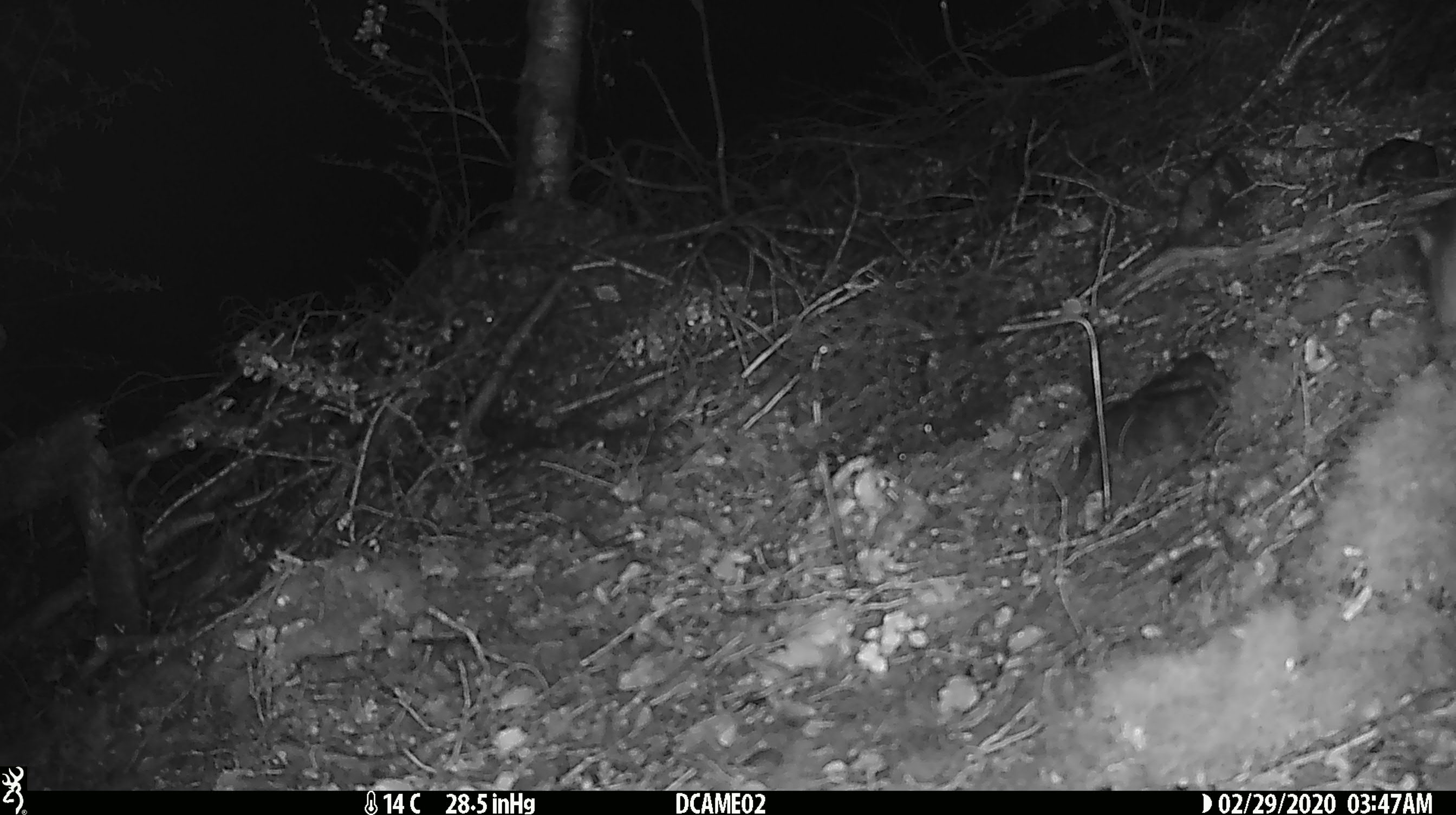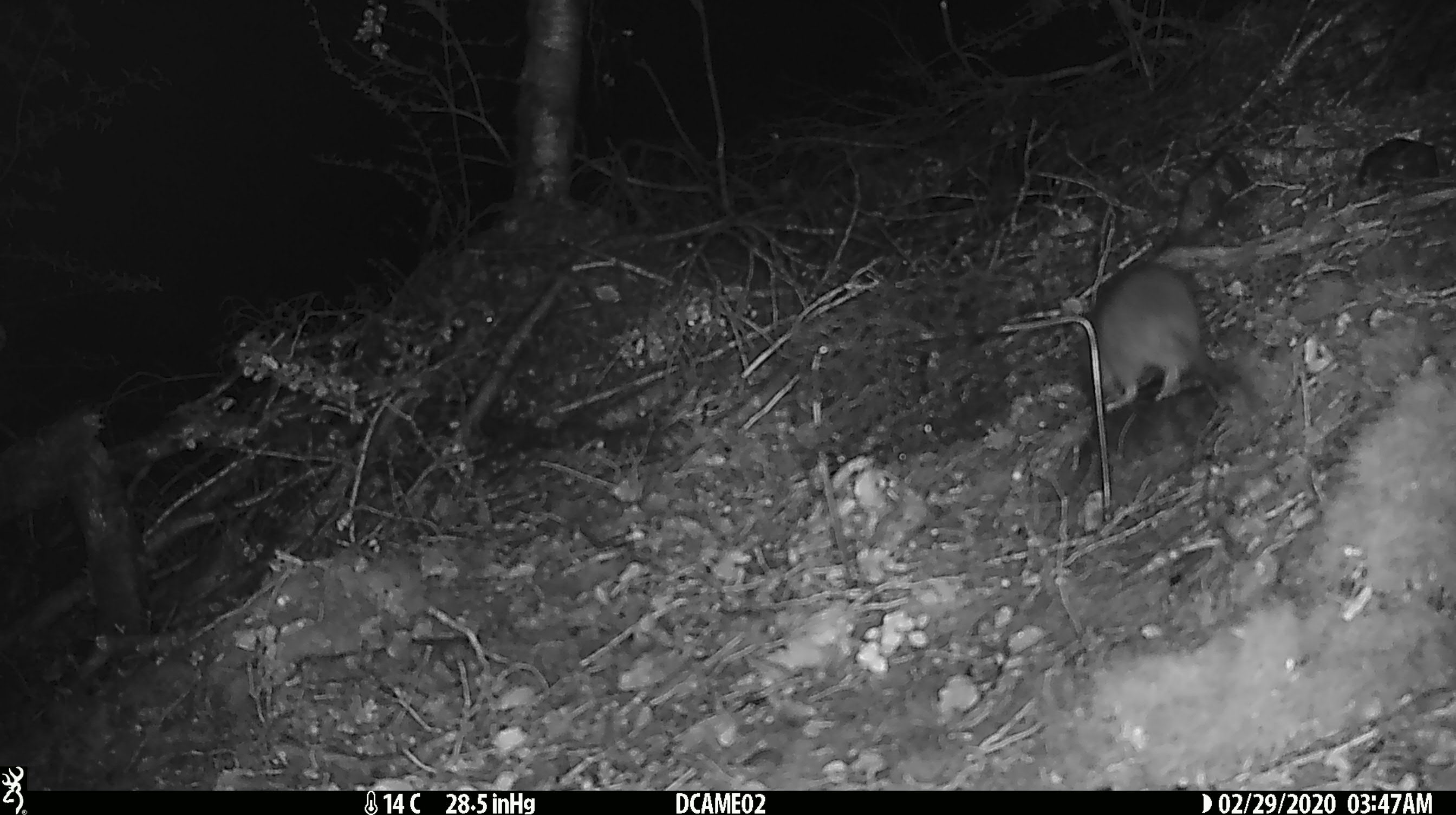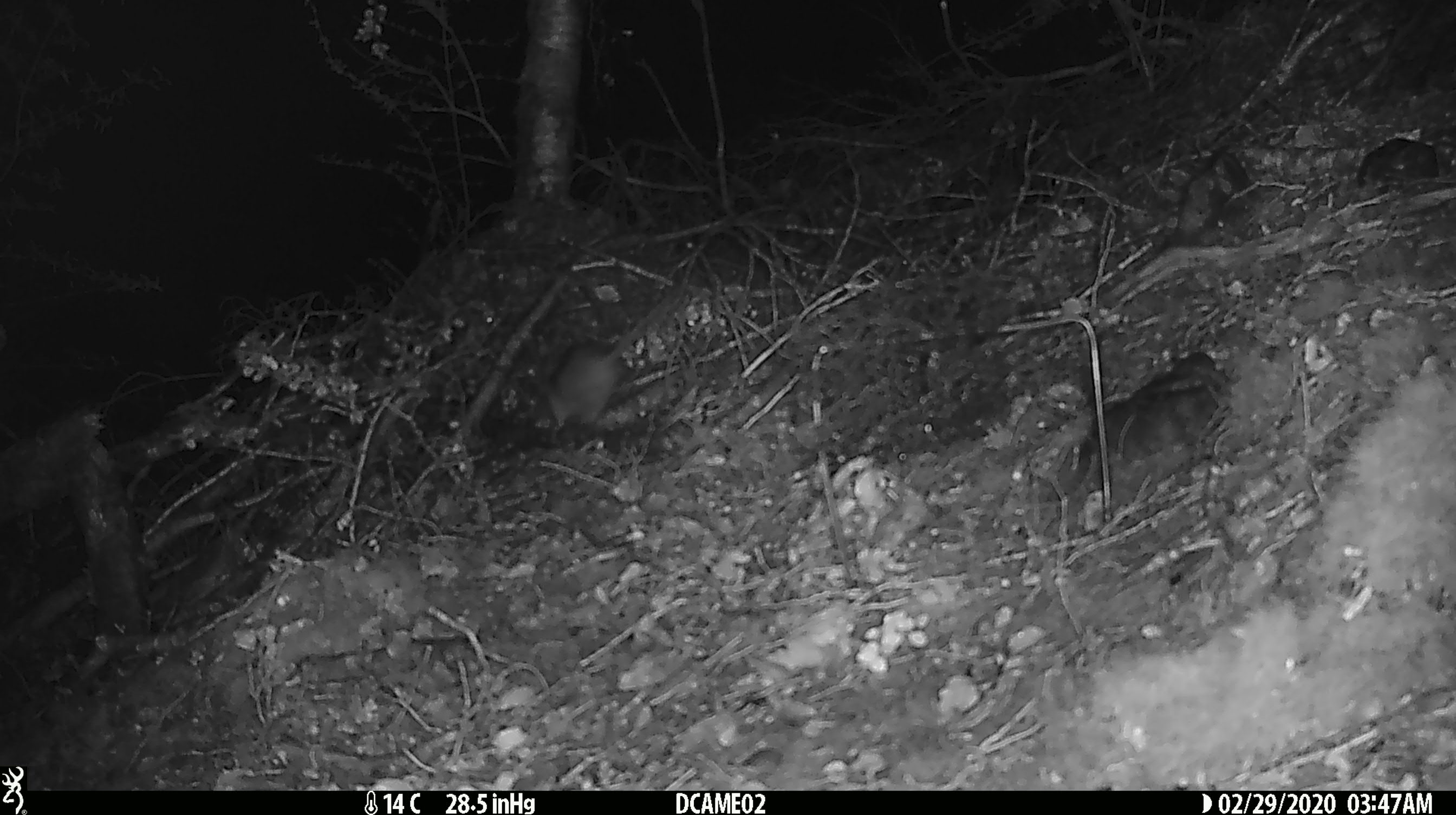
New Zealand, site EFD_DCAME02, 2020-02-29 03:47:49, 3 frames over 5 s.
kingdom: Animalia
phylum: Chordata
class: Mammalia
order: Rodentia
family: Muridae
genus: Rattus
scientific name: Rattus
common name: rat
Rat (Rattus).